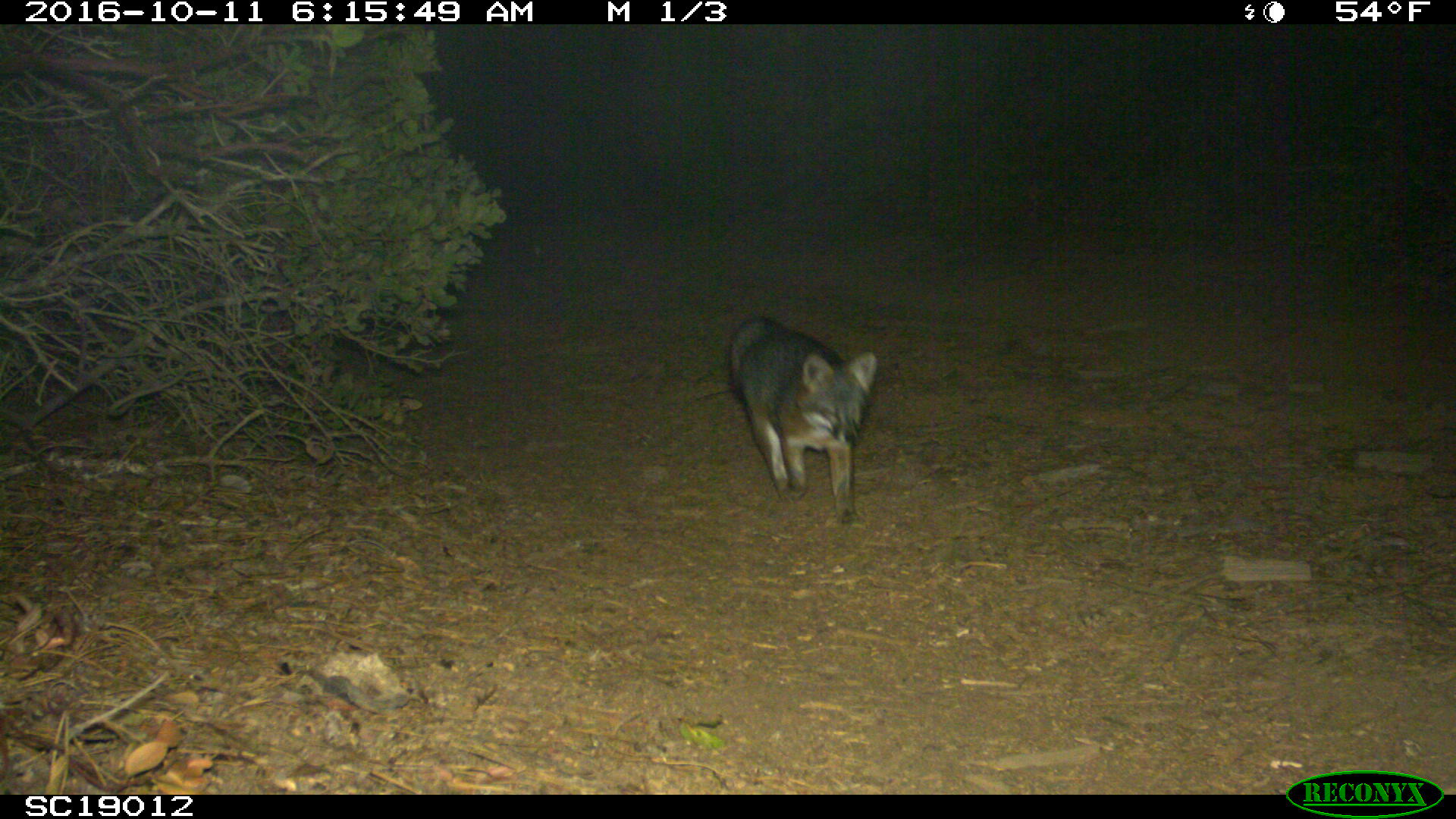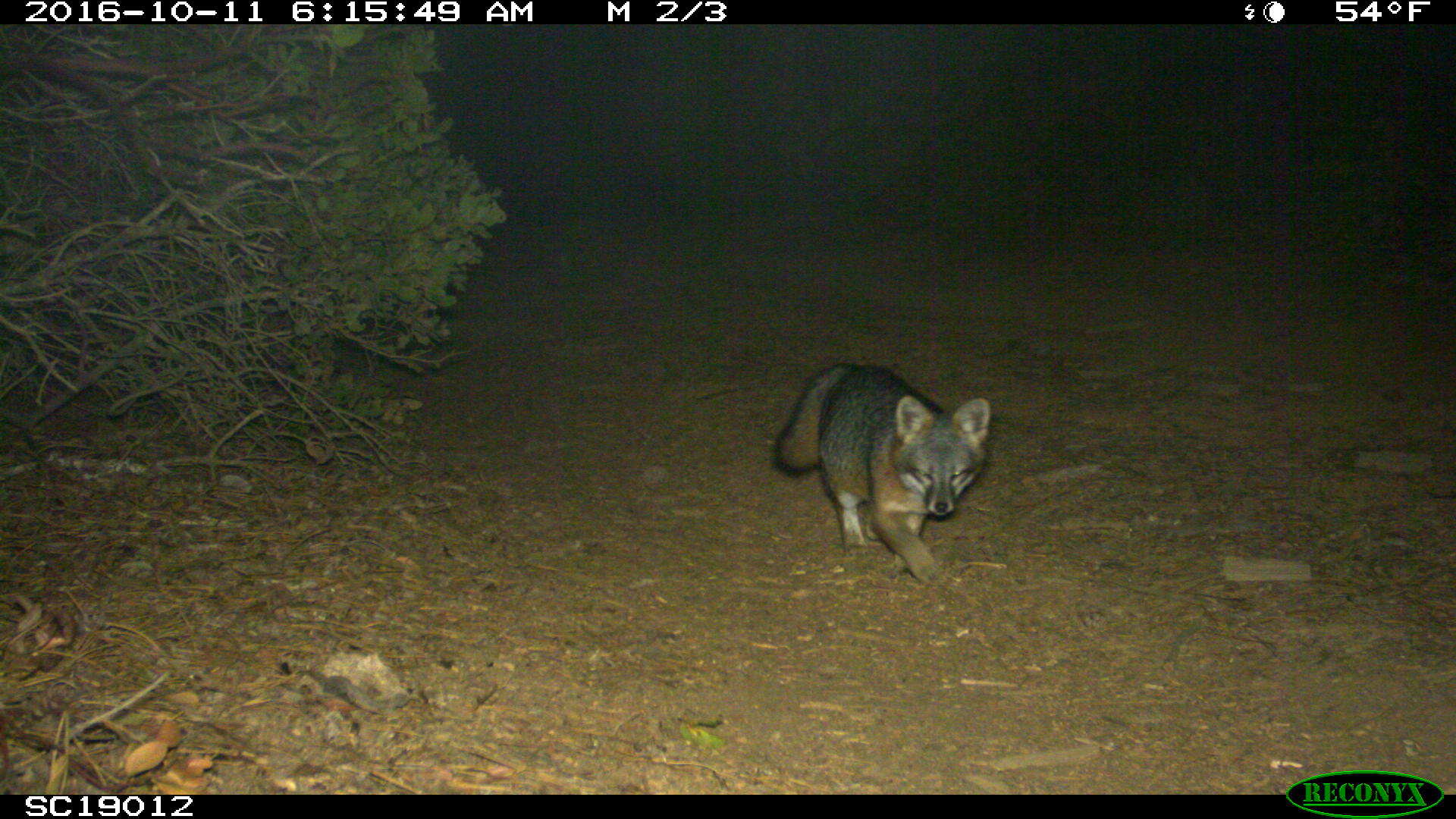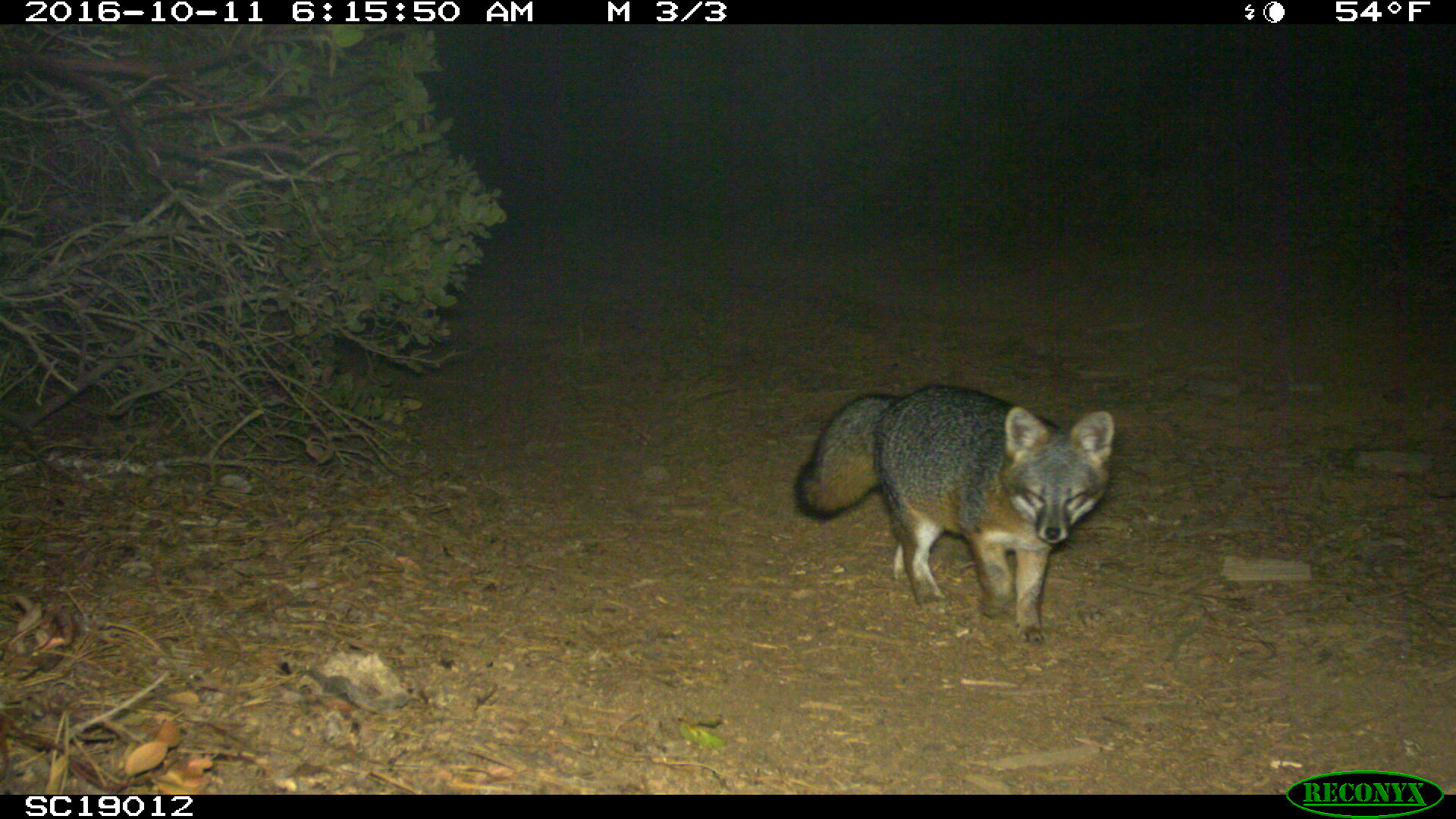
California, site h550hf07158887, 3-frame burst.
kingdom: Animalia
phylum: Chordata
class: Mammalia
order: Carnivora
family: Canidae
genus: Urocyon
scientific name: Urocyon littoralis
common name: island fox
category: fox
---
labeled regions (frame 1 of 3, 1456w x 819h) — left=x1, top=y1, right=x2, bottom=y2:
fox: left=727, top=313, right=877, bottom=529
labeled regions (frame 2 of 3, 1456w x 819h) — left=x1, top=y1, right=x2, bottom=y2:
fox: left=772, top=360, right=990, bottom=583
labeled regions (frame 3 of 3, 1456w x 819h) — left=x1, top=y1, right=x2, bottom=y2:
fox: left=792, top=384, right=1114, bottom=643